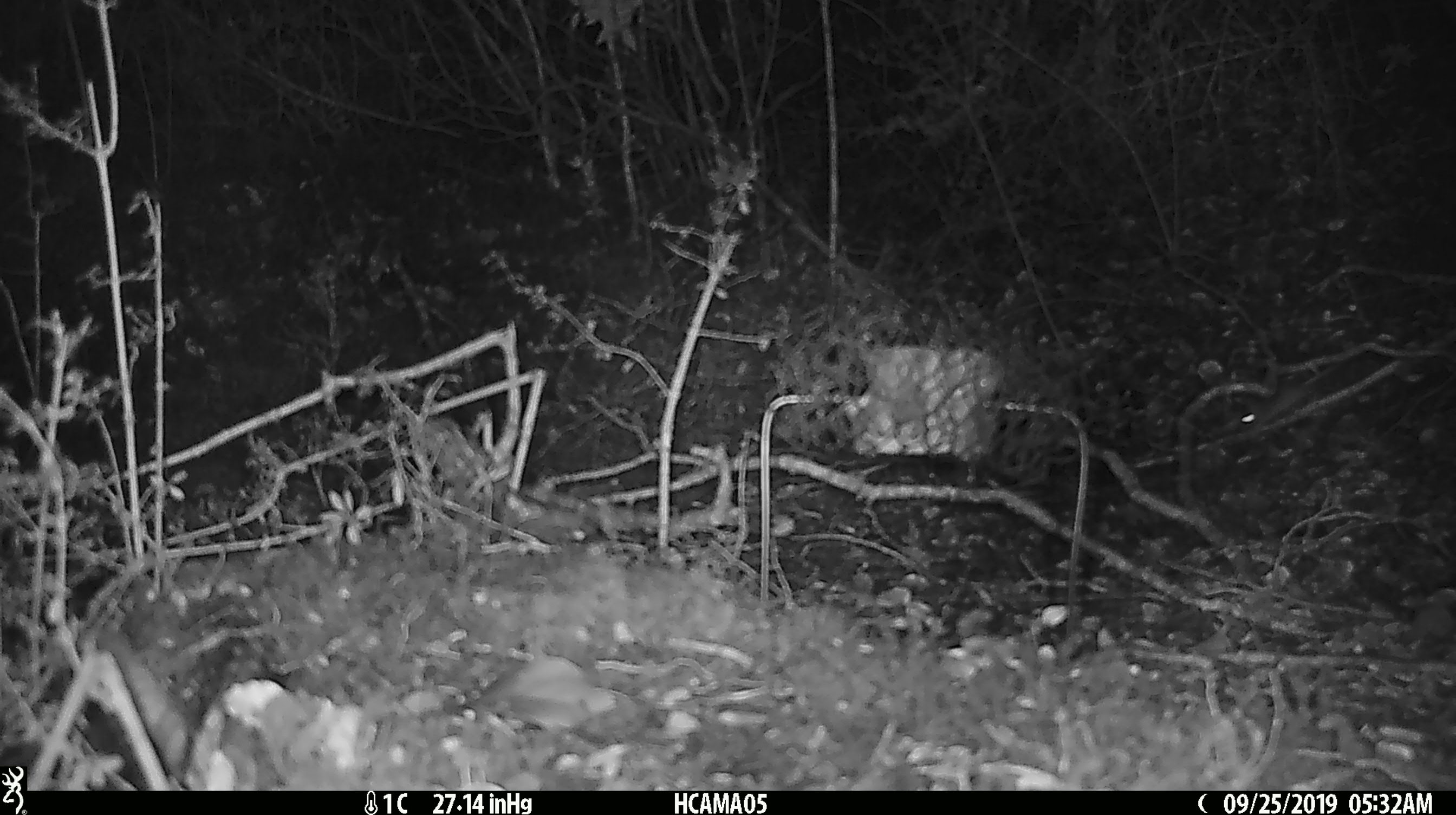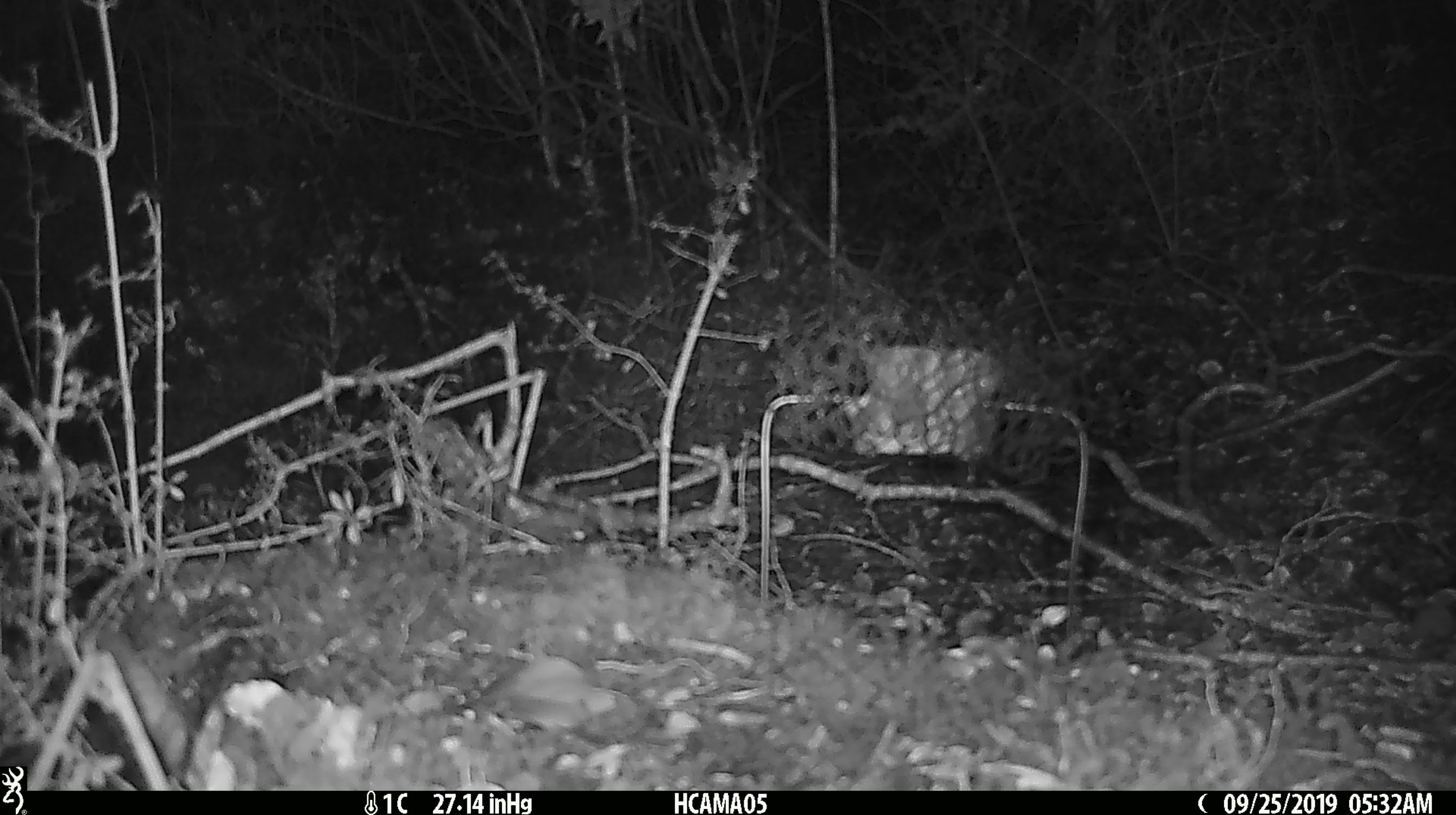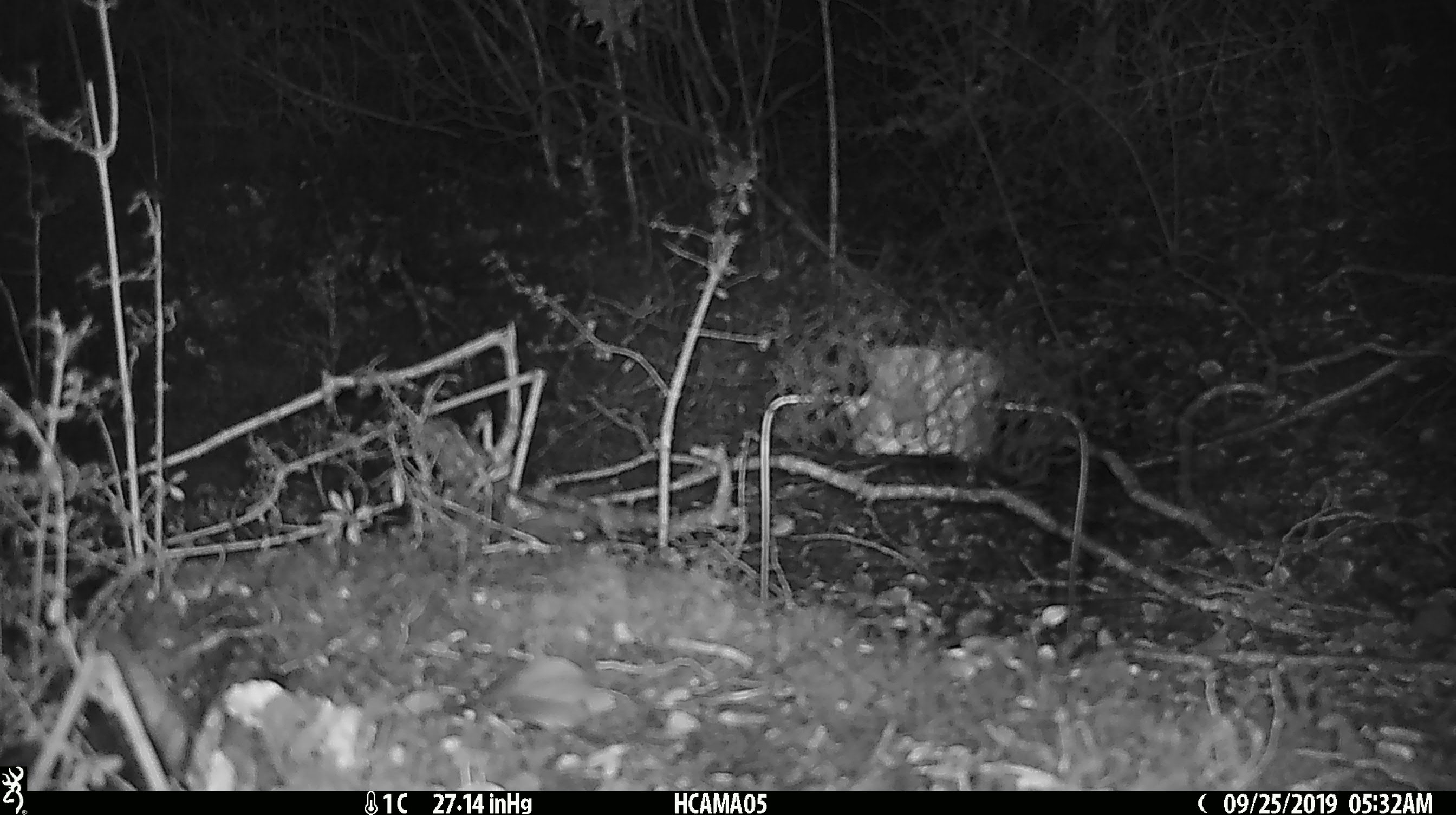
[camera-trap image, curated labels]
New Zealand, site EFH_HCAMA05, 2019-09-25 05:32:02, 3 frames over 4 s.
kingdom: Animalia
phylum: Chordata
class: Mammalia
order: Rodentia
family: Muridae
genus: Mus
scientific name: Mus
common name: mouse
Mouse (Mus).